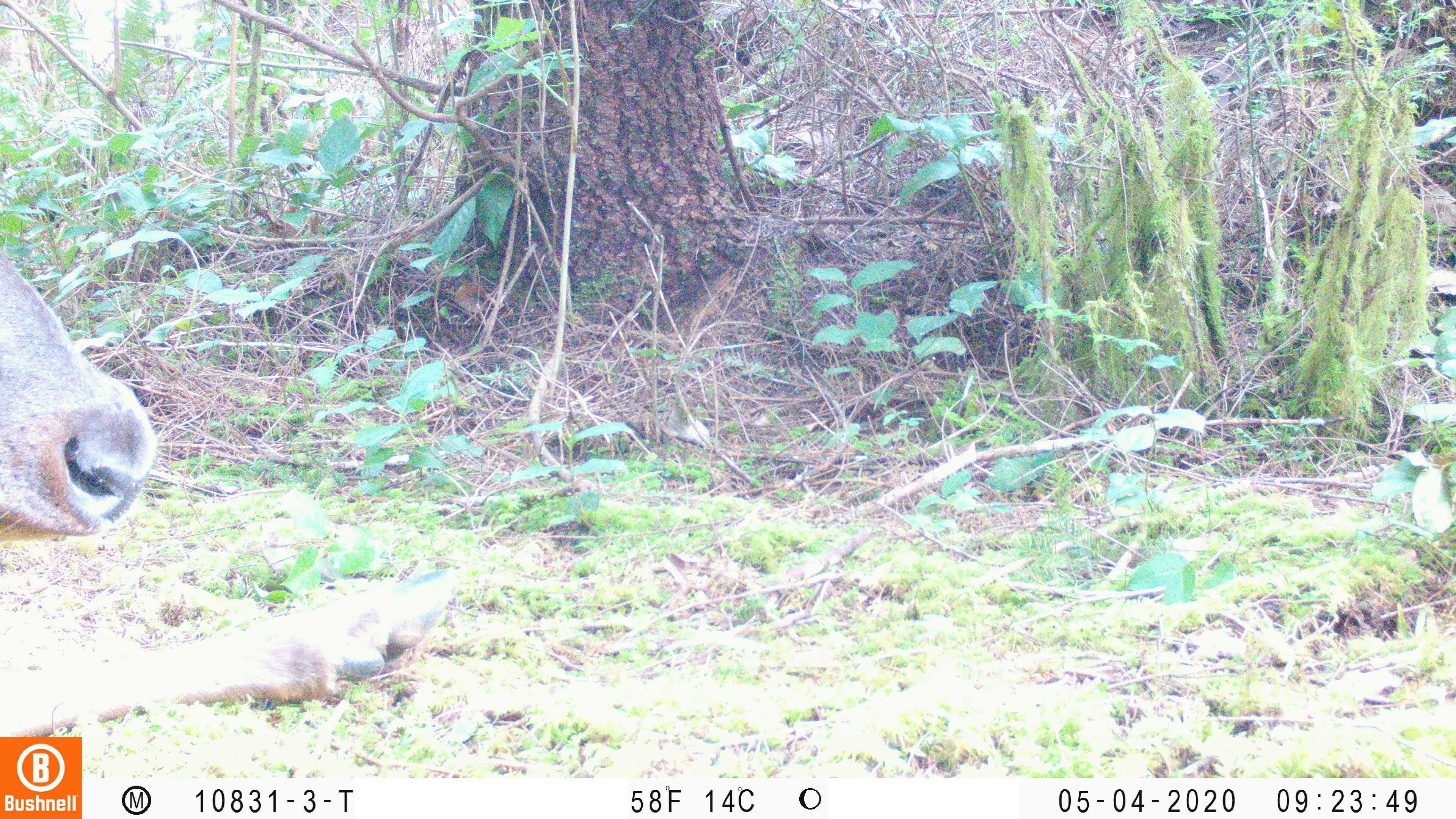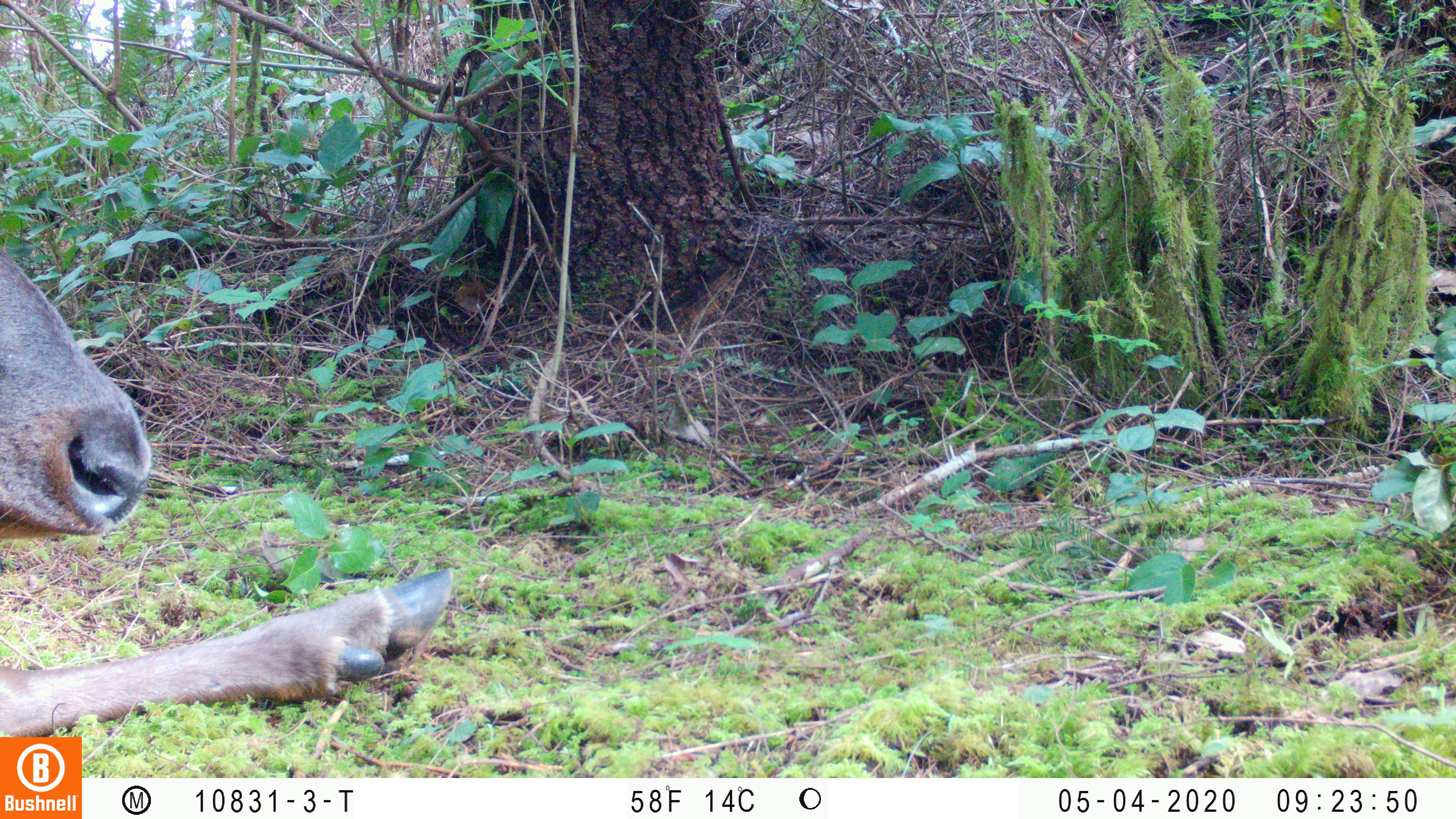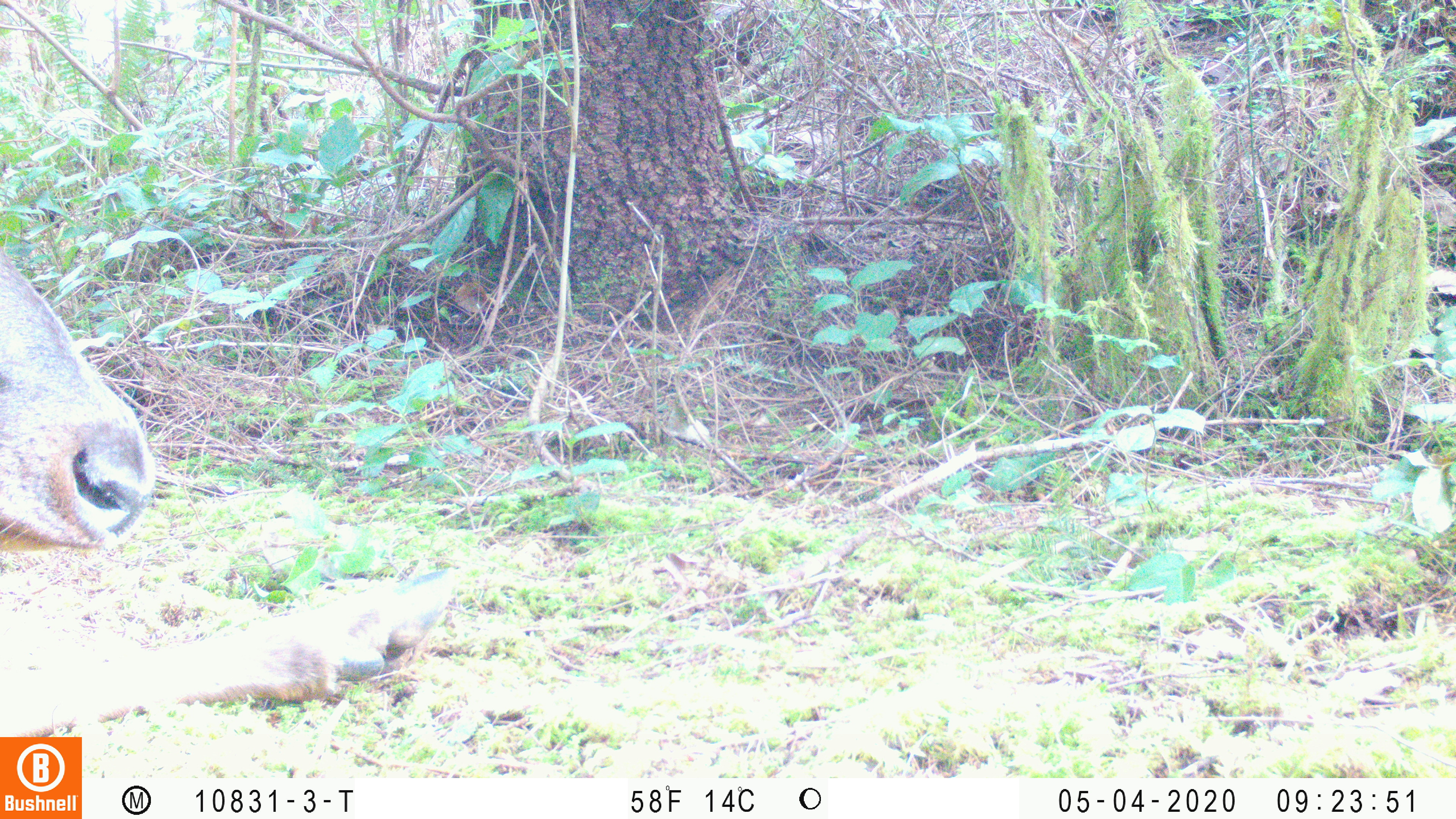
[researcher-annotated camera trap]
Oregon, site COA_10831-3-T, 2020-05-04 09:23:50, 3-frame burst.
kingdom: Animalia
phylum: Chordata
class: Mammalia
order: Artiodactyla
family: Cervidae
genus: Cervus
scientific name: Cervus canadensis roosevelti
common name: roosevelt elk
Roosevelt elk (Cervus canadensis roosevelti).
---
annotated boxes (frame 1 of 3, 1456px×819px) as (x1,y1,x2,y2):
roosevelt elk: (2,253,465,729)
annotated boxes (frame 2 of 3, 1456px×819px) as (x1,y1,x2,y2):
roosevelt elk: (2,247,459,732)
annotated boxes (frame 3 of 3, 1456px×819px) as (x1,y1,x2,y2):
roosevelt elk: (2,243,469,730)